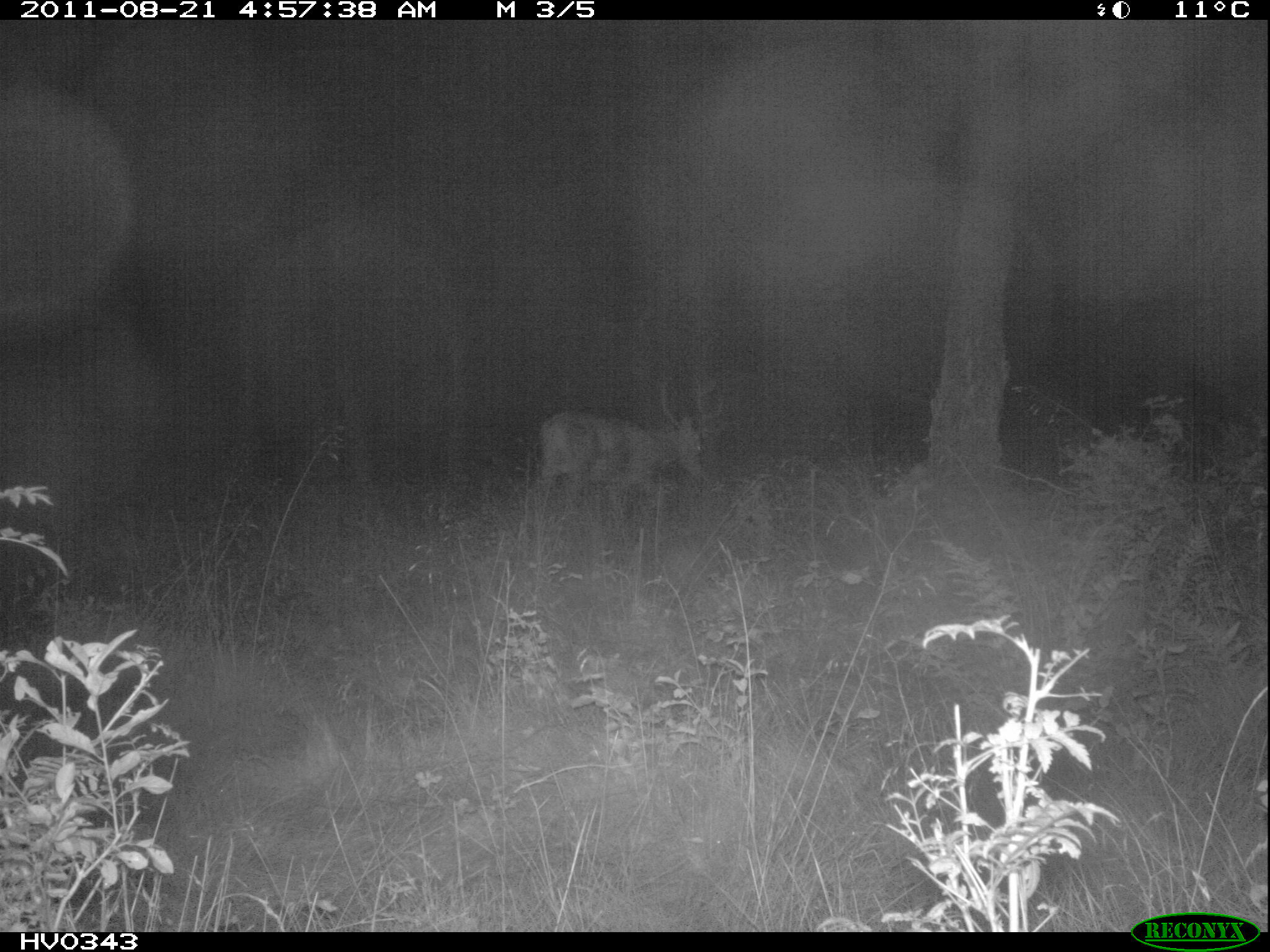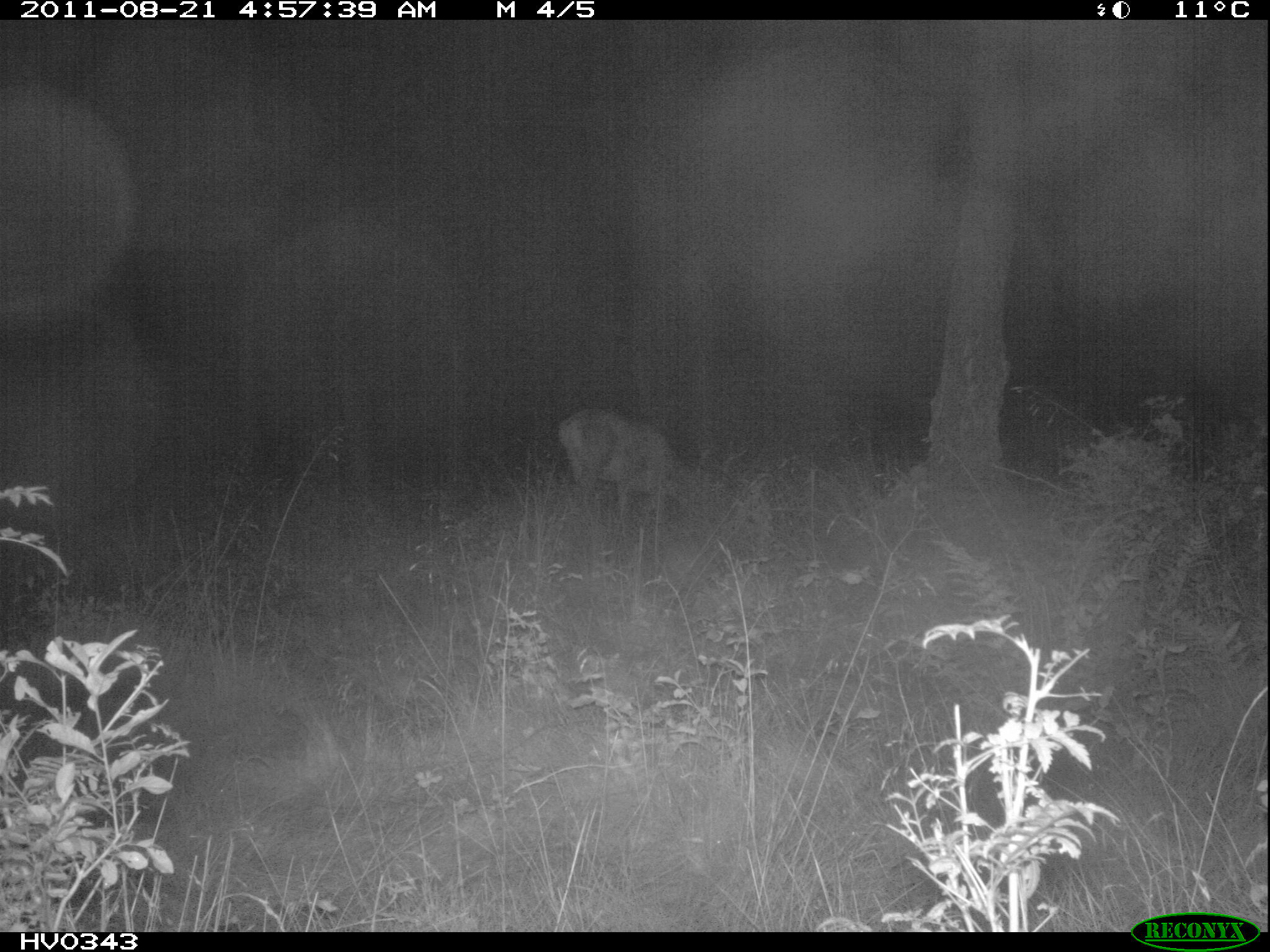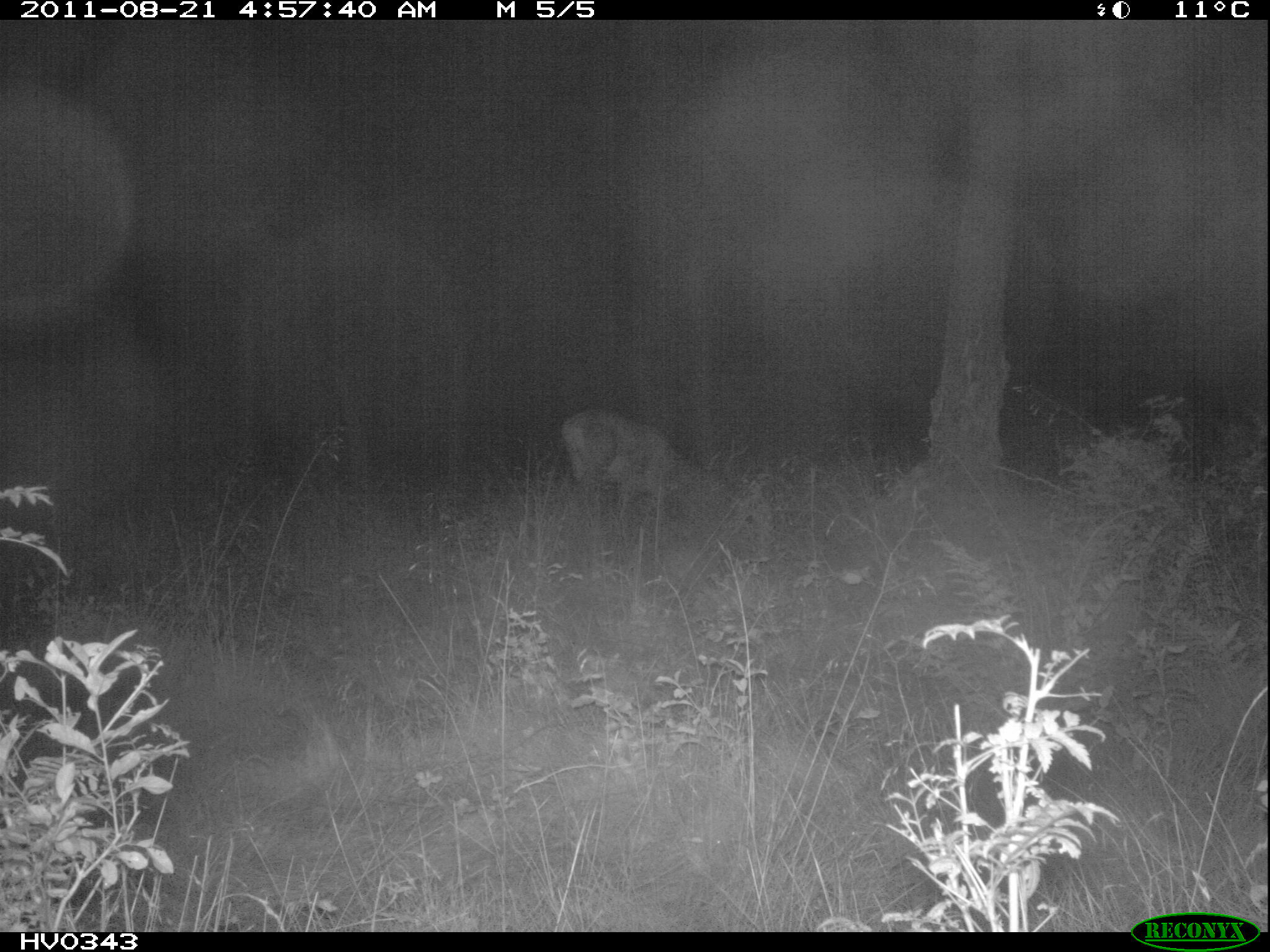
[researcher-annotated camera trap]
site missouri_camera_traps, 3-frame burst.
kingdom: Animalia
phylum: Chordata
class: Mammalia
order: Artiodactyla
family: Cervidae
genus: Cervus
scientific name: Cervus elaphus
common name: red deer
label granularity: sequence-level